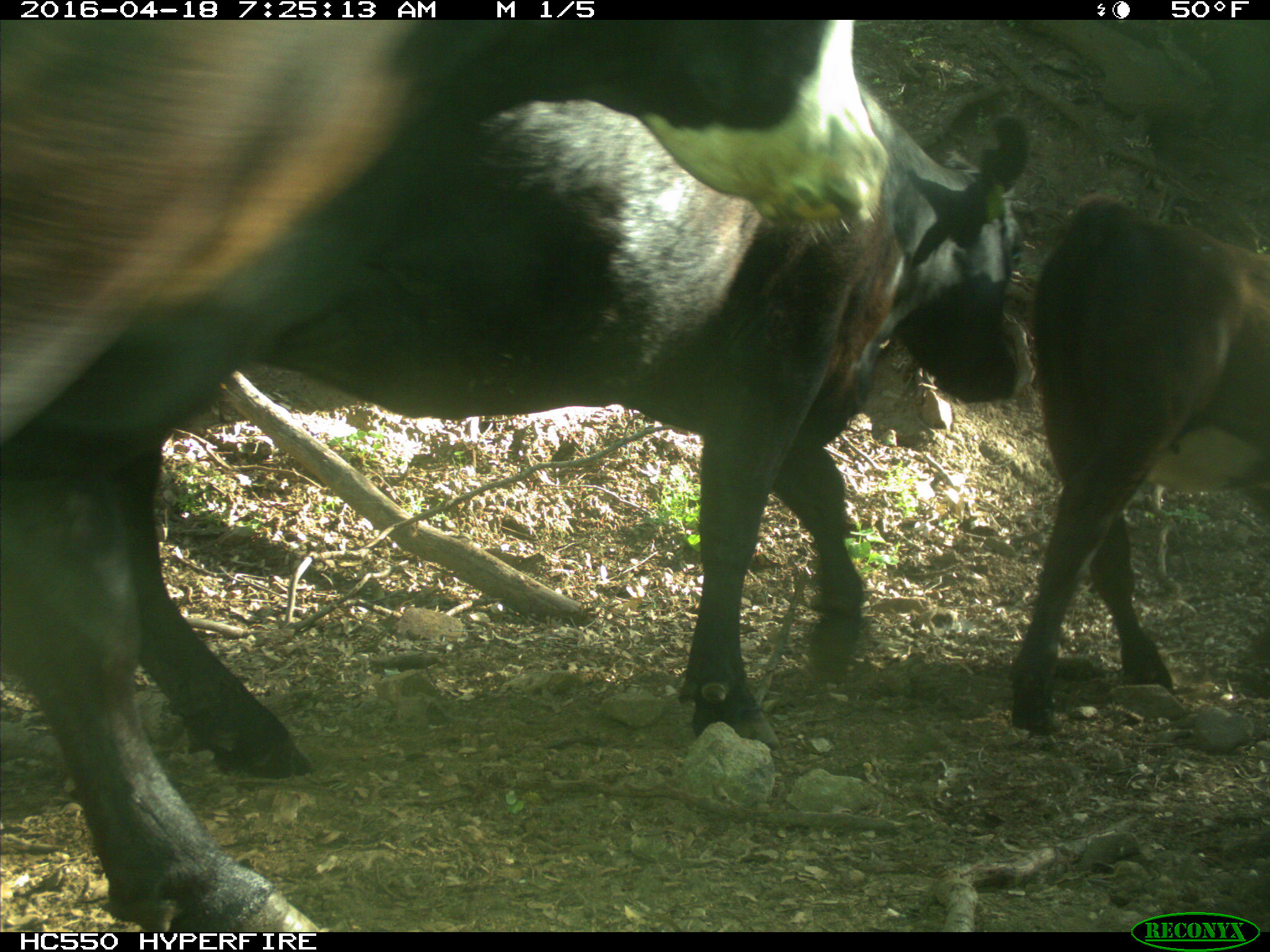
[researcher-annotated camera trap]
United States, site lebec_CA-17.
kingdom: Animalia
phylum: Chordata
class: Mammalia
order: Artiodactyla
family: Bovidae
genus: Bos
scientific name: Bos taurus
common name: domestic cow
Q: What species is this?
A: Bos taurus (domestic cow).